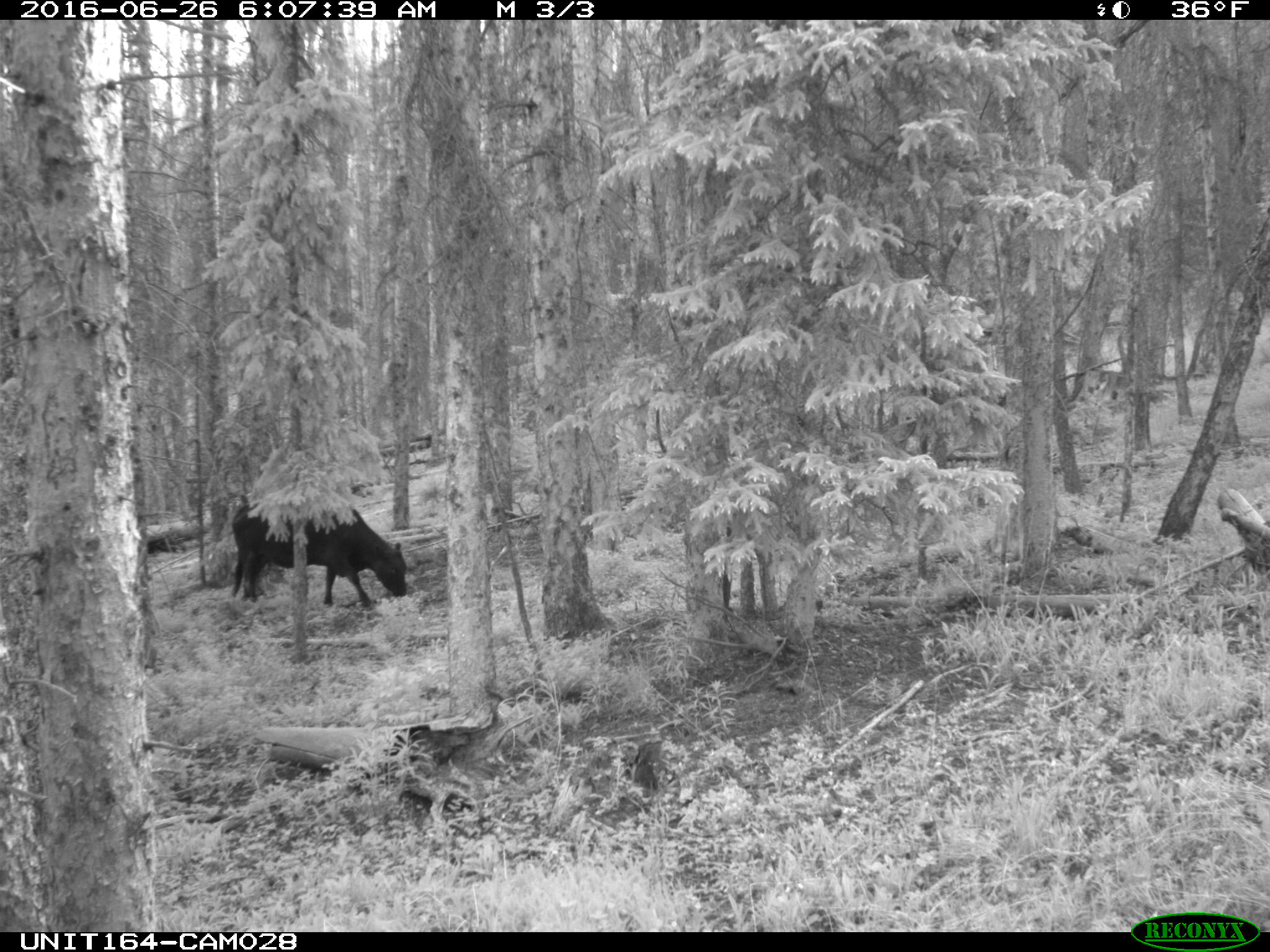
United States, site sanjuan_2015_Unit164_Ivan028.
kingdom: Animalia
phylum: Chordata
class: Mammalia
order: Artiodactyla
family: Bovidae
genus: Bos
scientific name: Bos taurus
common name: domestic cow